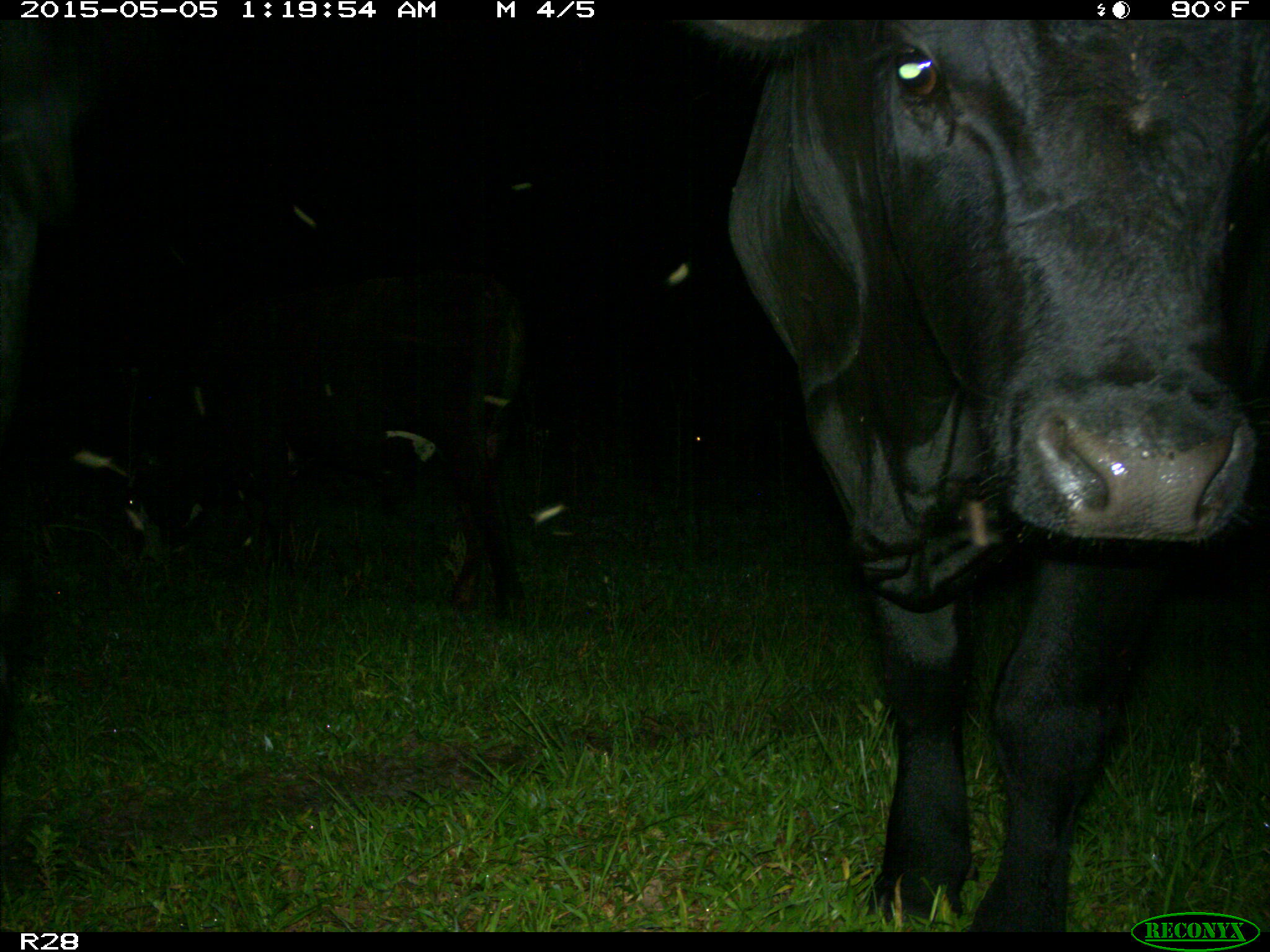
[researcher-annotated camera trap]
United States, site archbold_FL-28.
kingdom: Animalia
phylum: Chordata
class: Mammalia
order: Artiodactyla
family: Bovidae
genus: Bos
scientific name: Bos taurus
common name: domestic cow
Bos taurus (domestic cow).